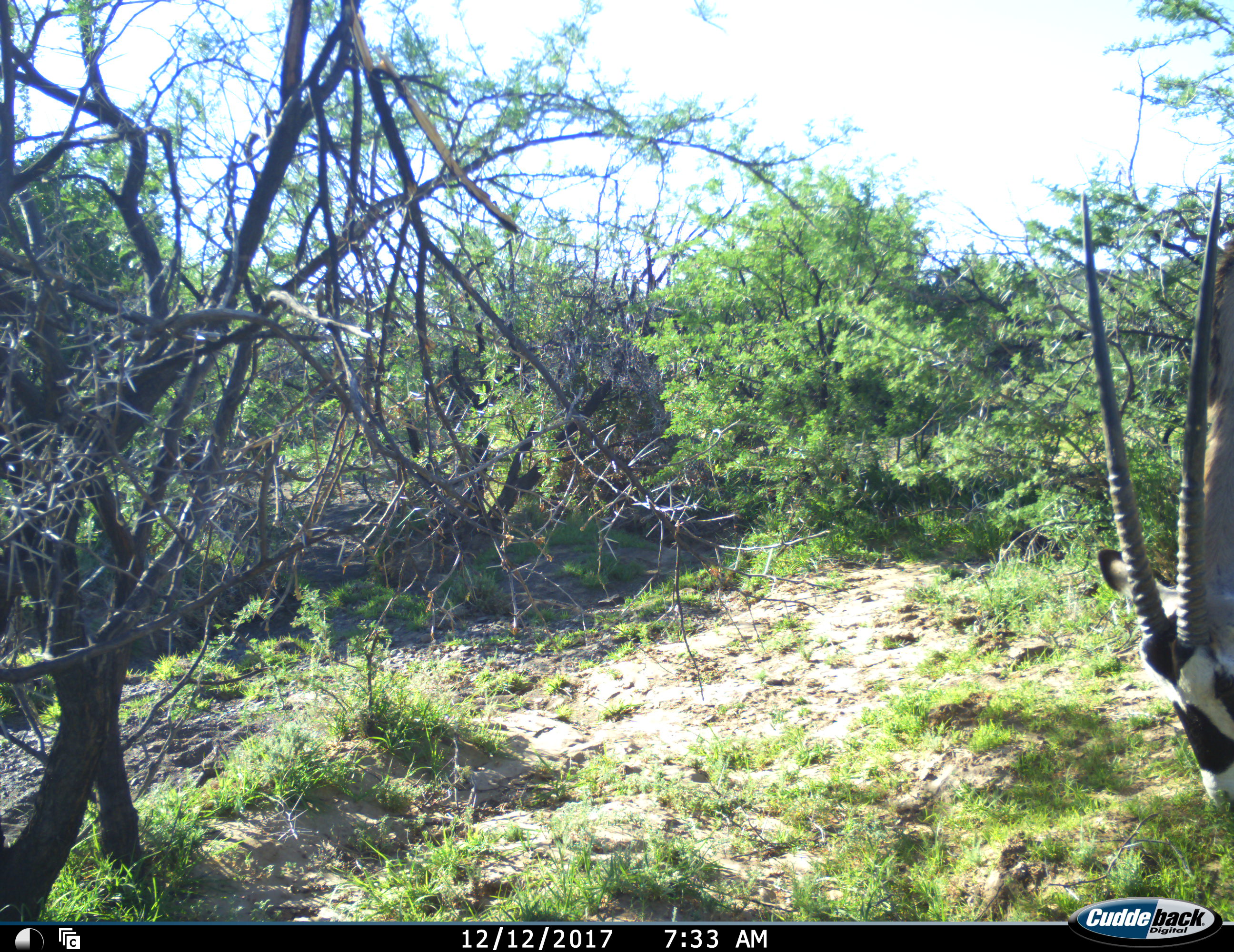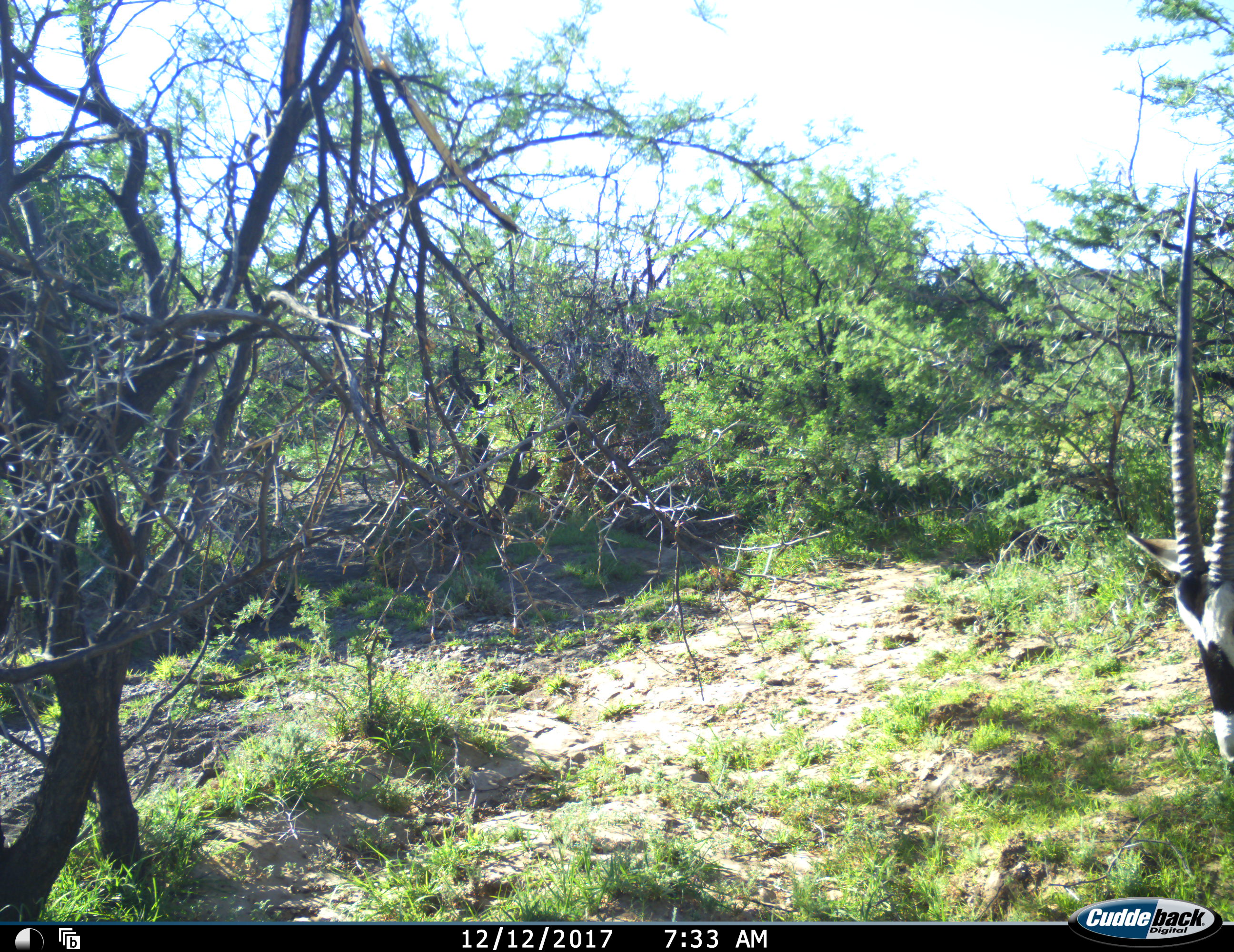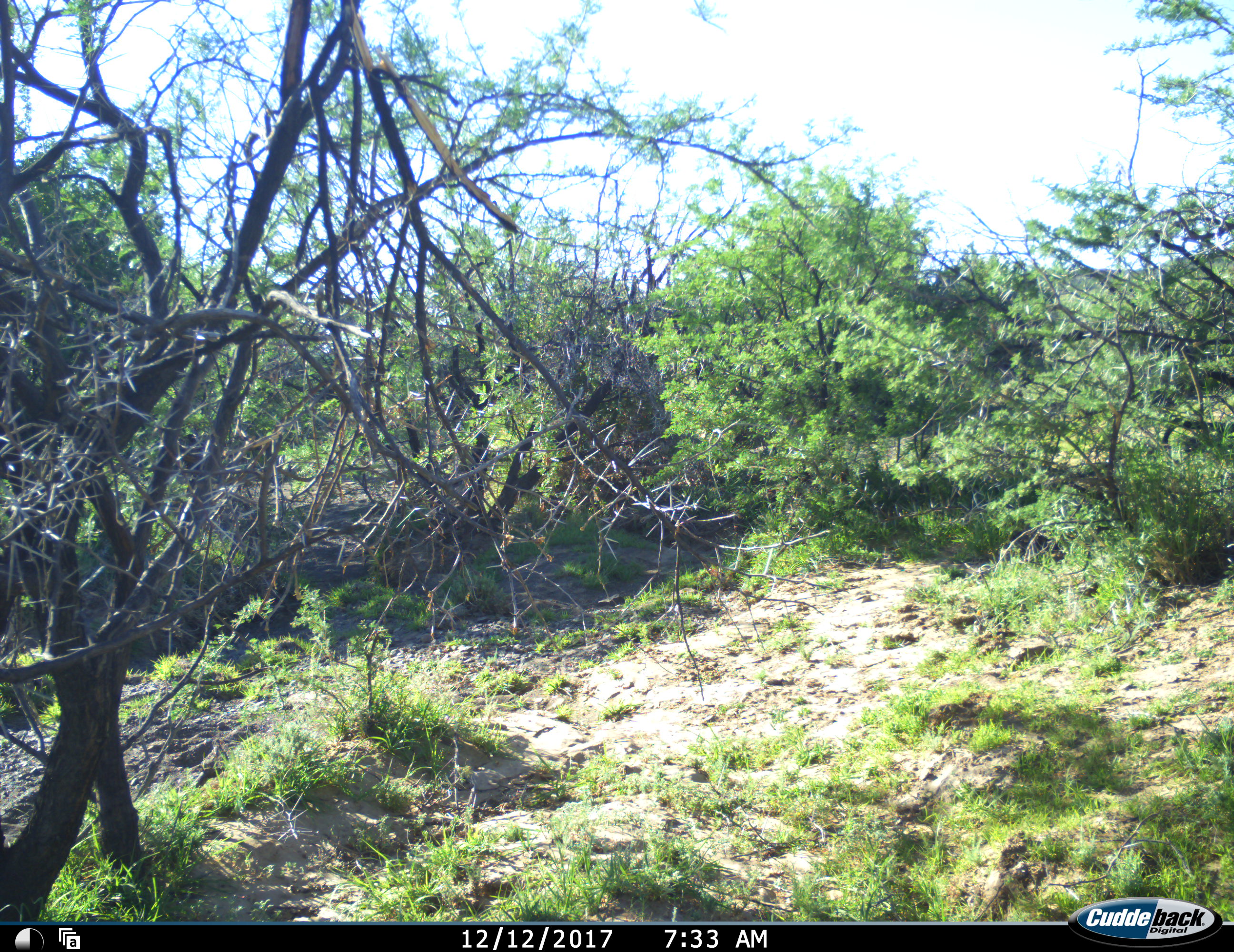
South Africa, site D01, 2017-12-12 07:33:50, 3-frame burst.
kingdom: Animalia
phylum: Chordata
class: Mammalia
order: Artiodactyla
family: Bovidae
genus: Oryx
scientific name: Oryx gazella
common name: gemsbok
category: gemsbokoryx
Gemsbokoryx (gemsbok) (Oryx gazella), count 1. Behavior (volunteer vote fractions): standing 0%, resting 0%, moving 40%, interacting 0%. Young present (vote fraction): 0%. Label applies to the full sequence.